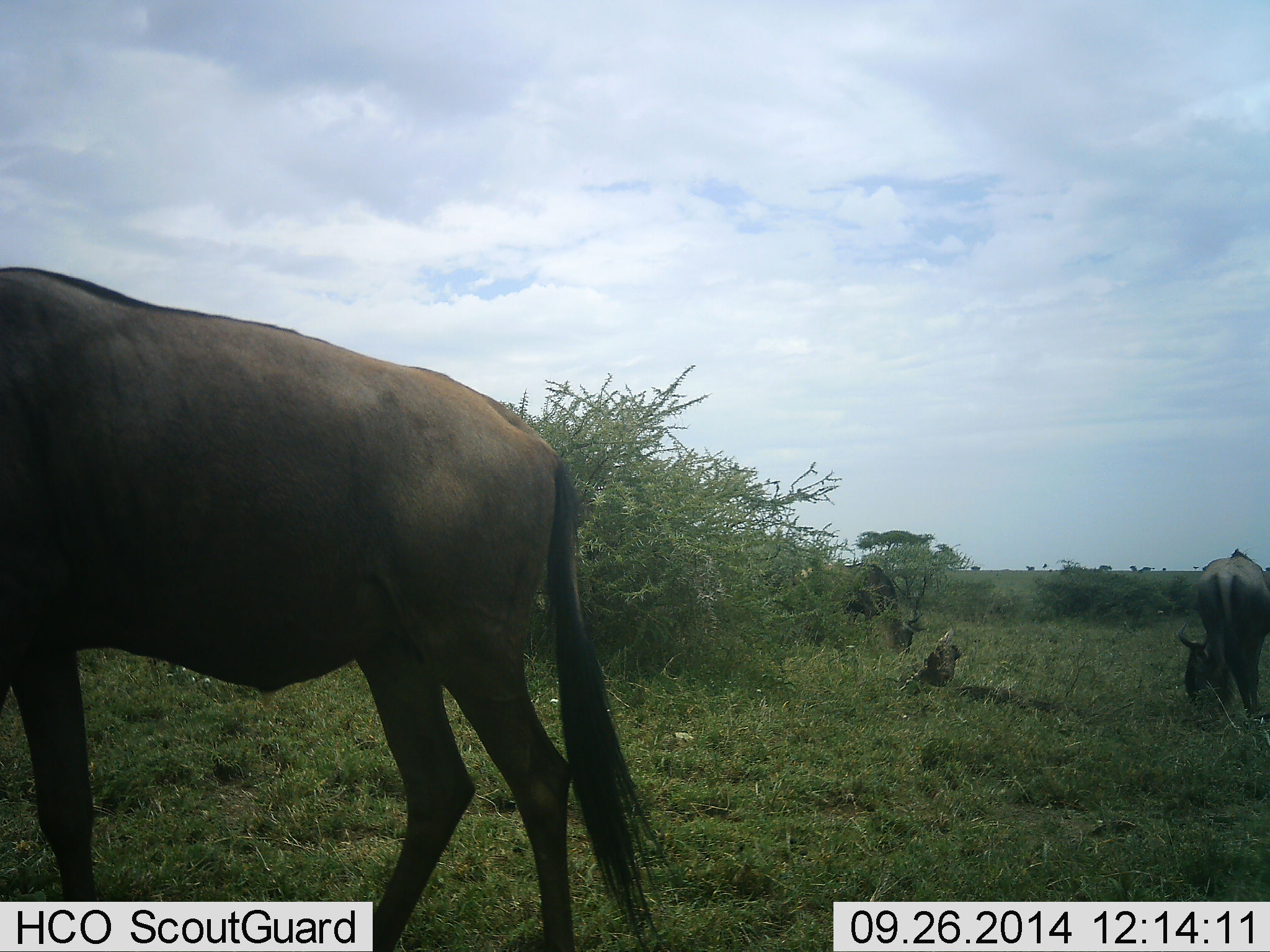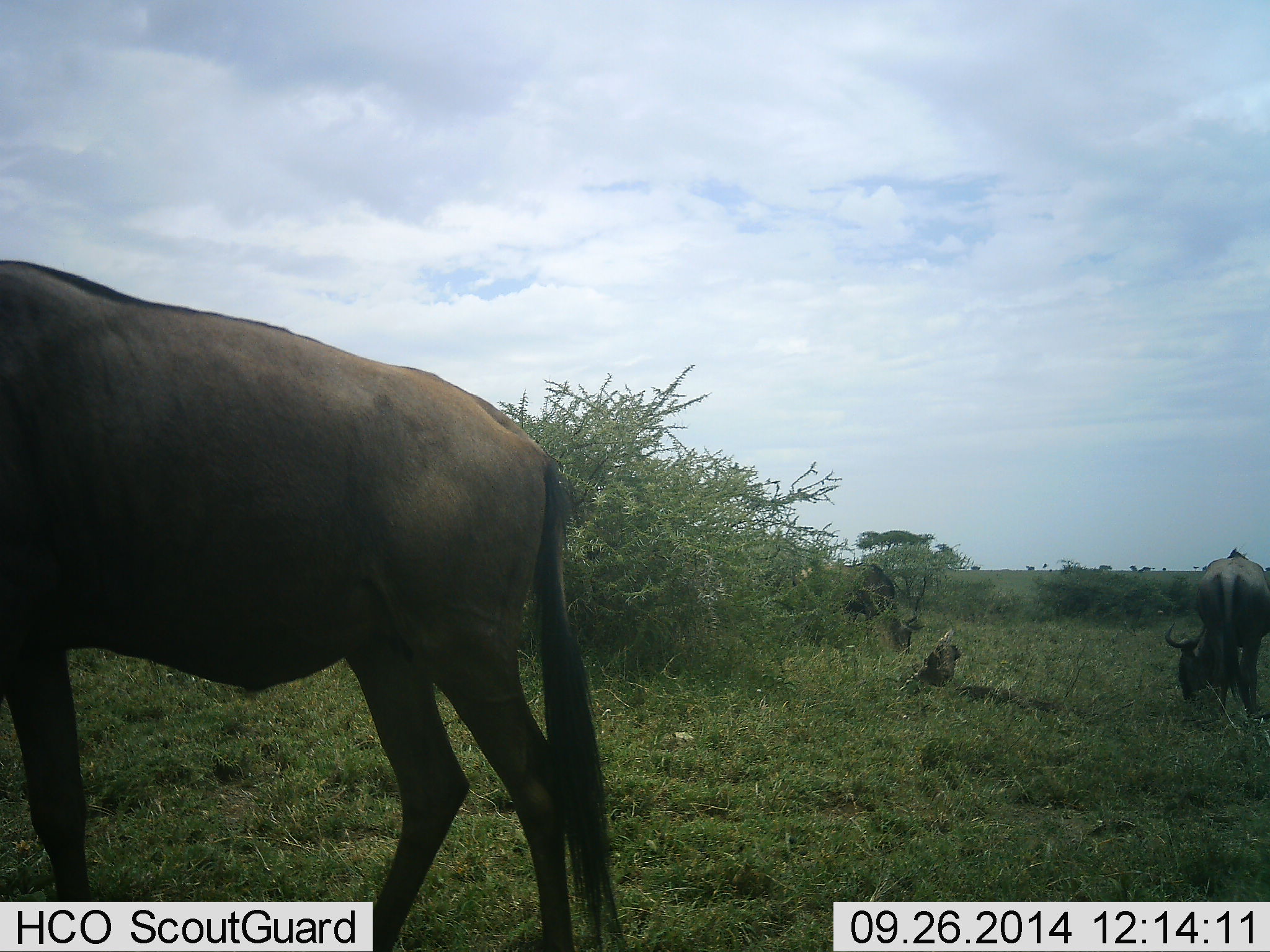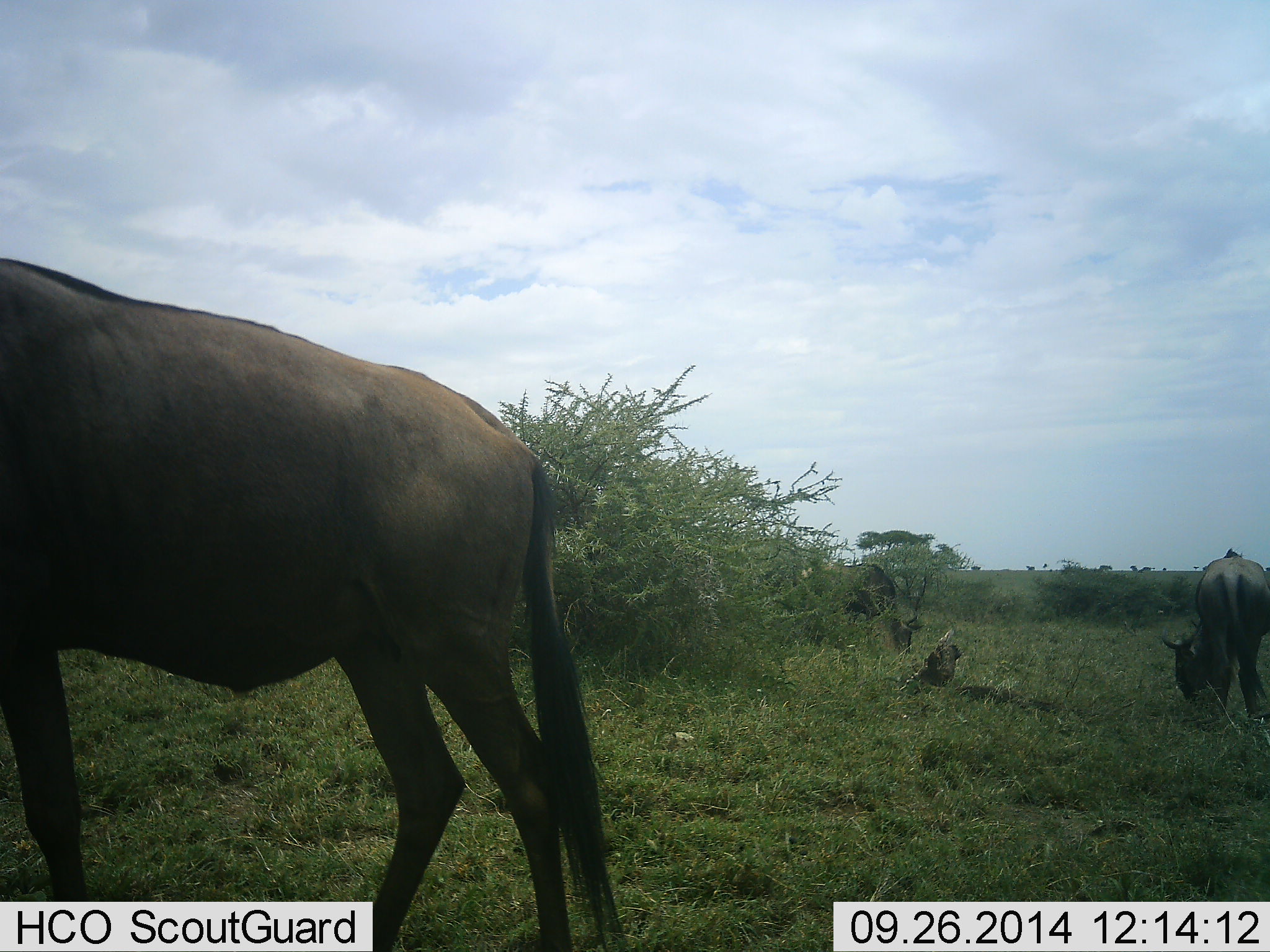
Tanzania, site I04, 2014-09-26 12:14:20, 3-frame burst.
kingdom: Animalia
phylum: Chordata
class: Mammalia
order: Artiodactyla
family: Bovidae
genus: Connochaetes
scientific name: Connochaetes taurinus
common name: blue wildebeest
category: wildebeest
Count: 2.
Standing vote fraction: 40%.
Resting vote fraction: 0%.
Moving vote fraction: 0%.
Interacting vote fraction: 0%.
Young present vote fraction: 0%.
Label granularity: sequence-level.